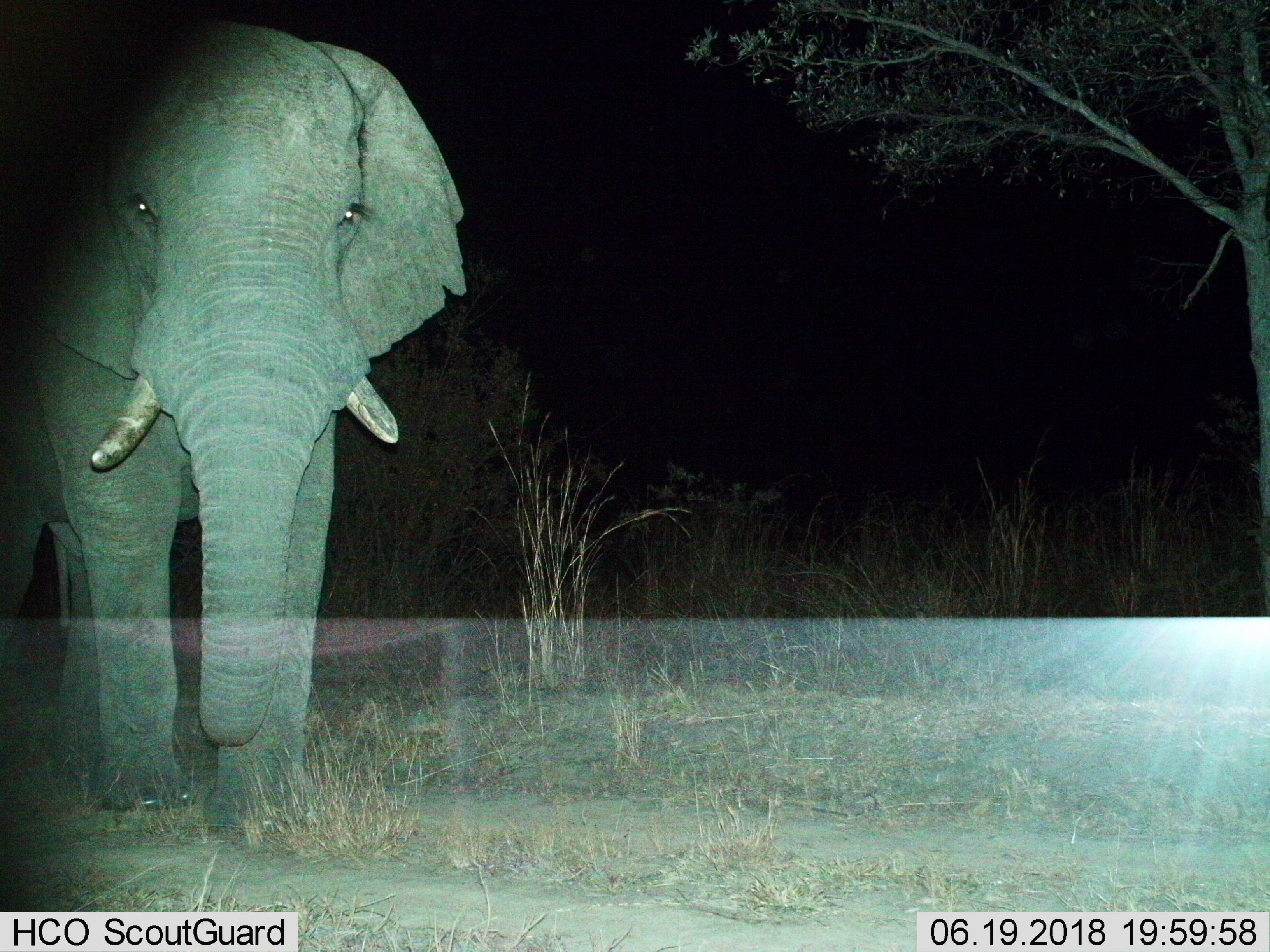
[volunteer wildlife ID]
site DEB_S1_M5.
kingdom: Animalia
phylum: Chordata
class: Mammalia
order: Proboscidea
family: Elephantidae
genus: Loxodonta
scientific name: Loxodonta africana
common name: african bush elephant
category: elephant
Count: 1.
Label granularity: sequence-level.